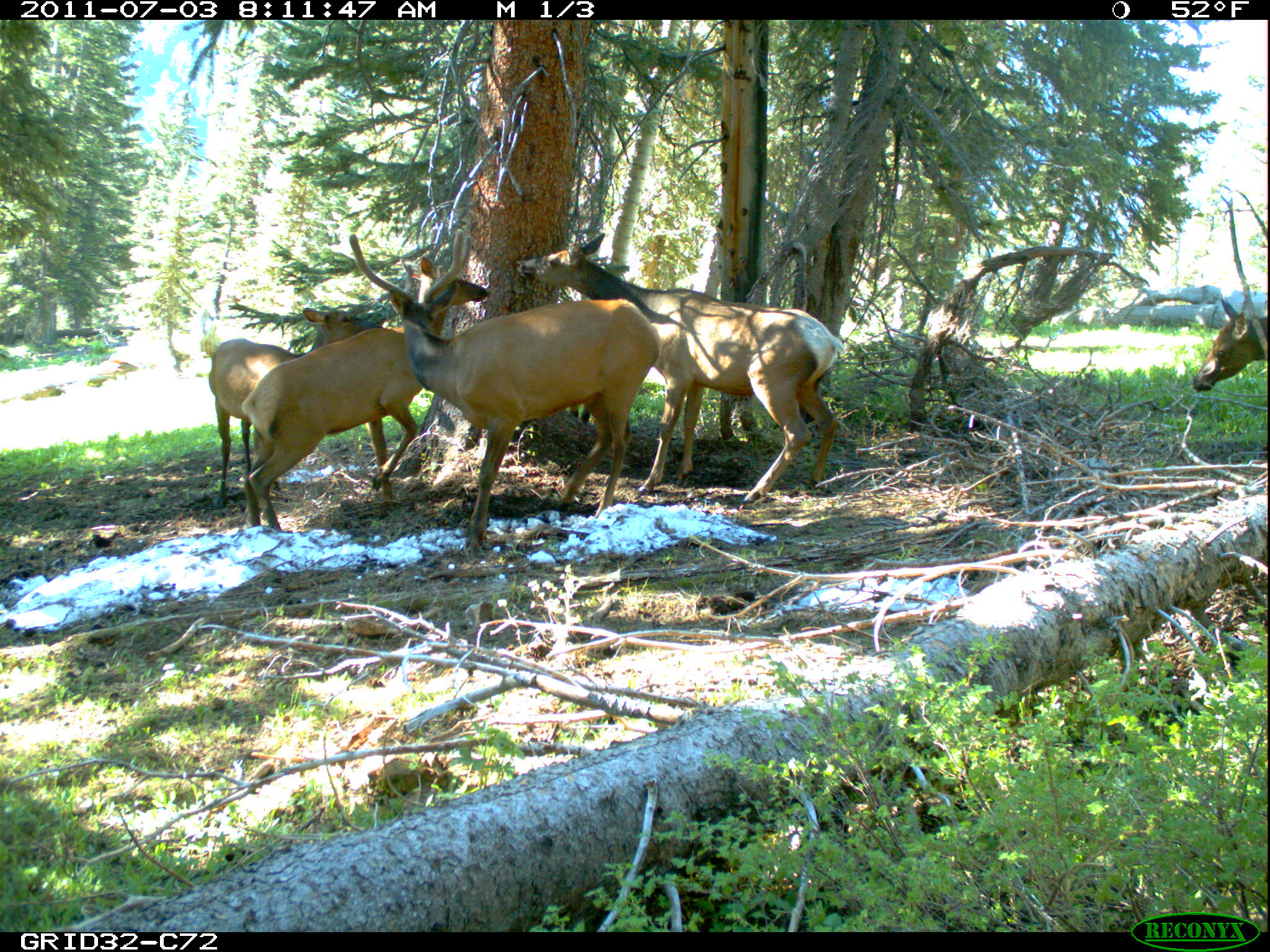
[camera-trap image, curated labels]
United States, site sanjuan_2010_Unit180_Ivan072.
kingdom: Animalia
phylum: Chordata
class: Mammalia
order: Artiodactyla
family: Cervidae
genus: Cervus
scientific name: Cervus elaphus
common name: red deer